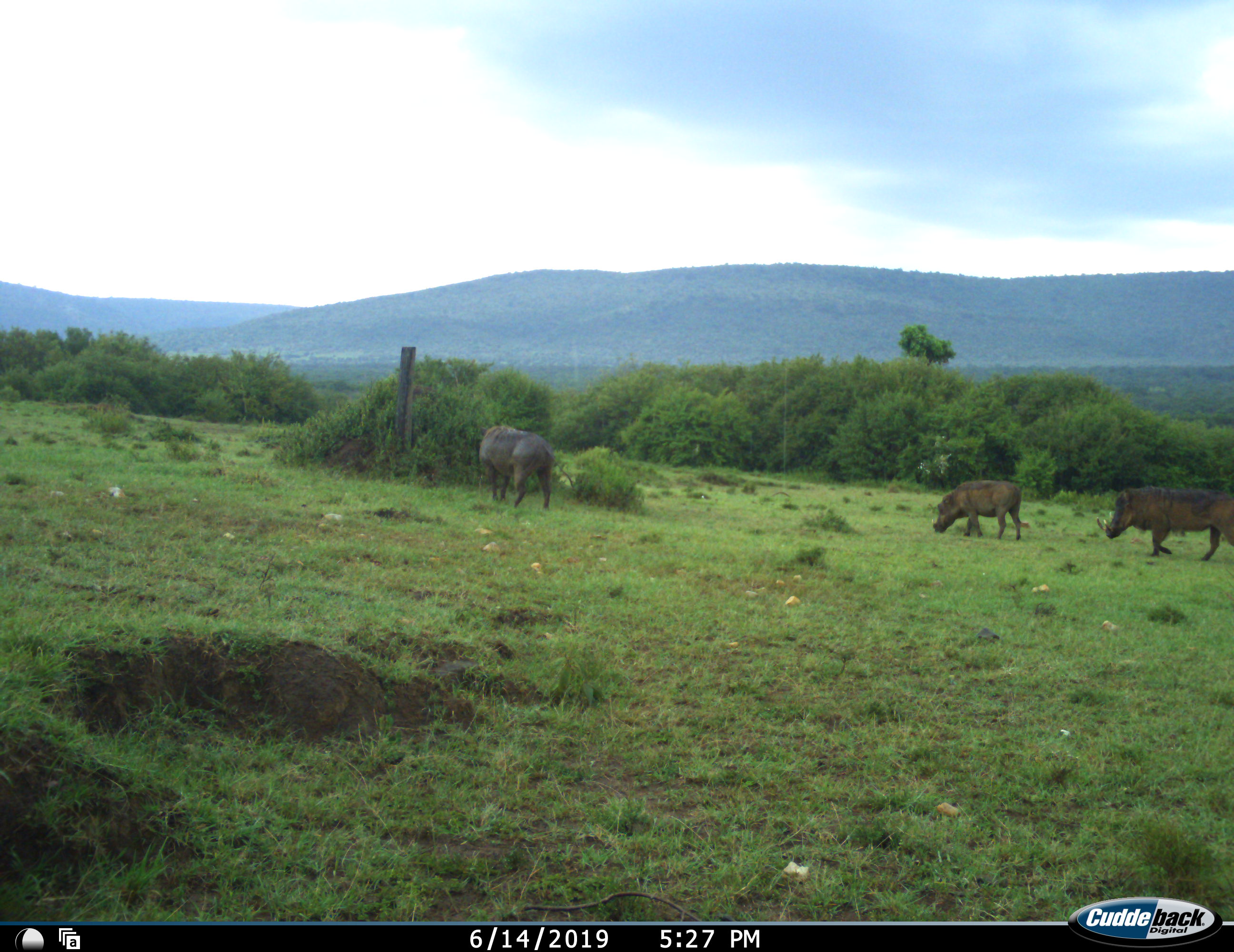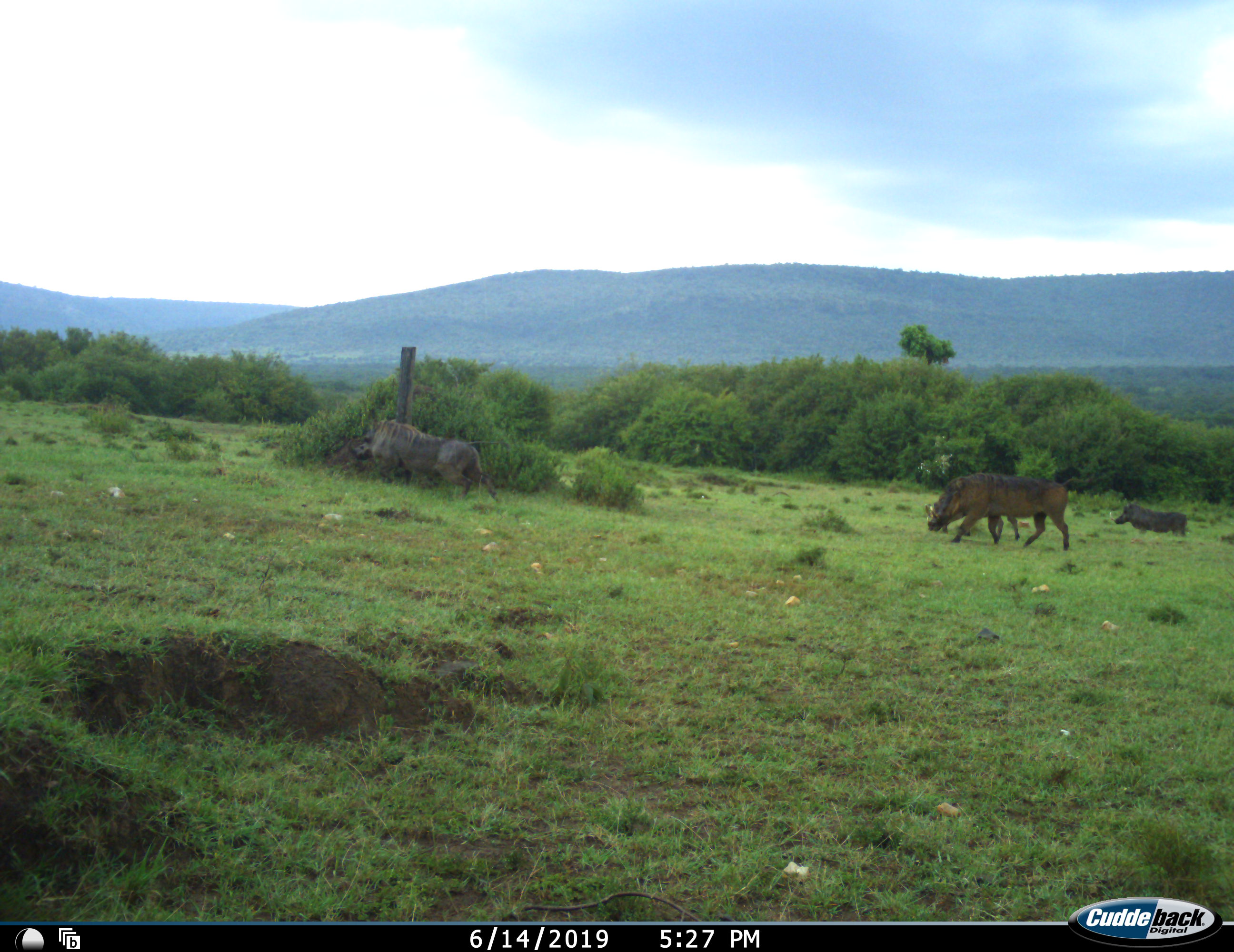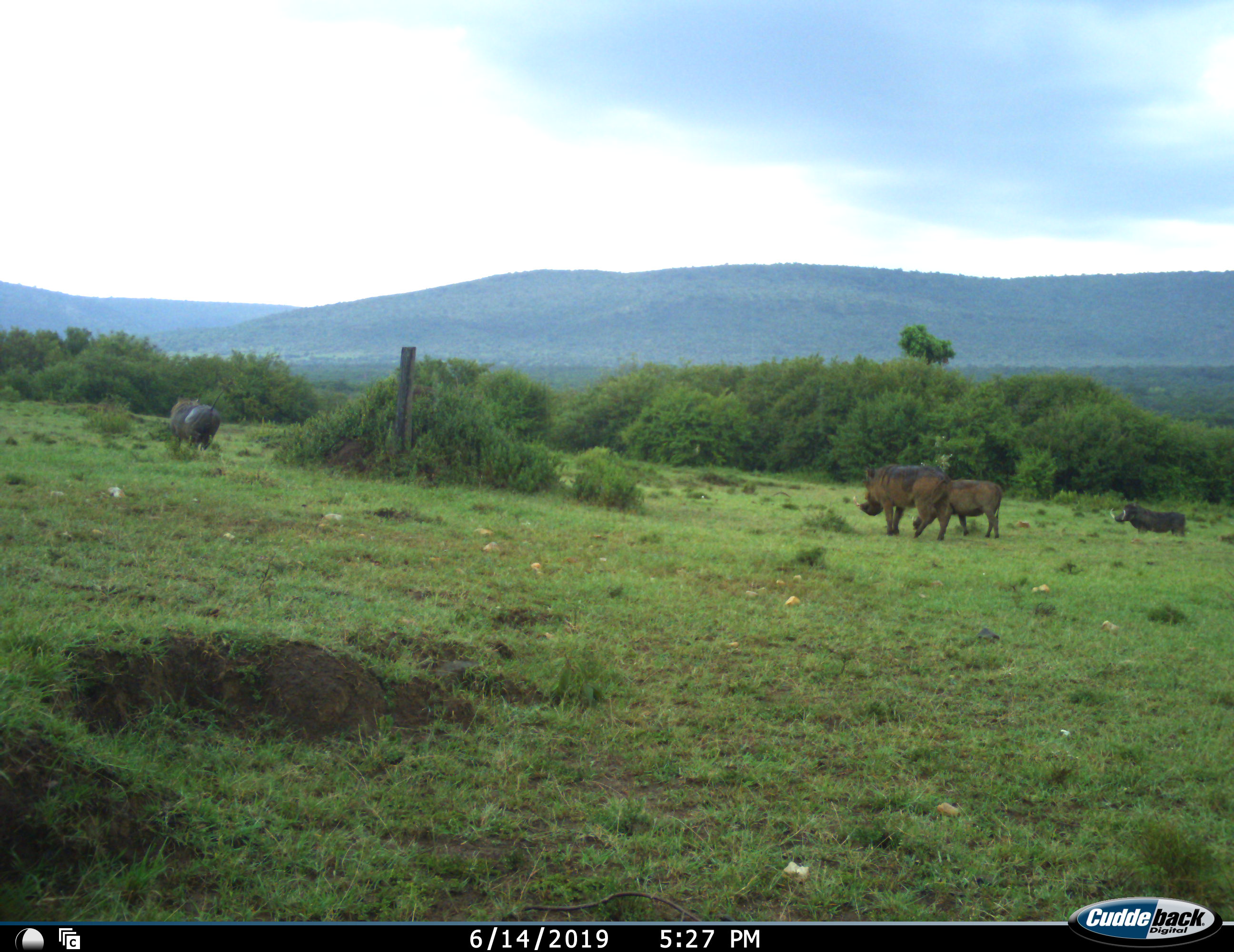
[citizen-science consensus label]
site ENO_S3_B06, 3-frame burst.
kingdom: Animalia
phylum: Chordata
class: Mammalia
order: Artiodactyla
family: Suidae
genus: Phacochoerus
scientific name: Phacochoerus africanus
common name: warthog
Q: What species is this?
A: Warthog (Phacochoerus africanus).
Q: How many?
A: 4.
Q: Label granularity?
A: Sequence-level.